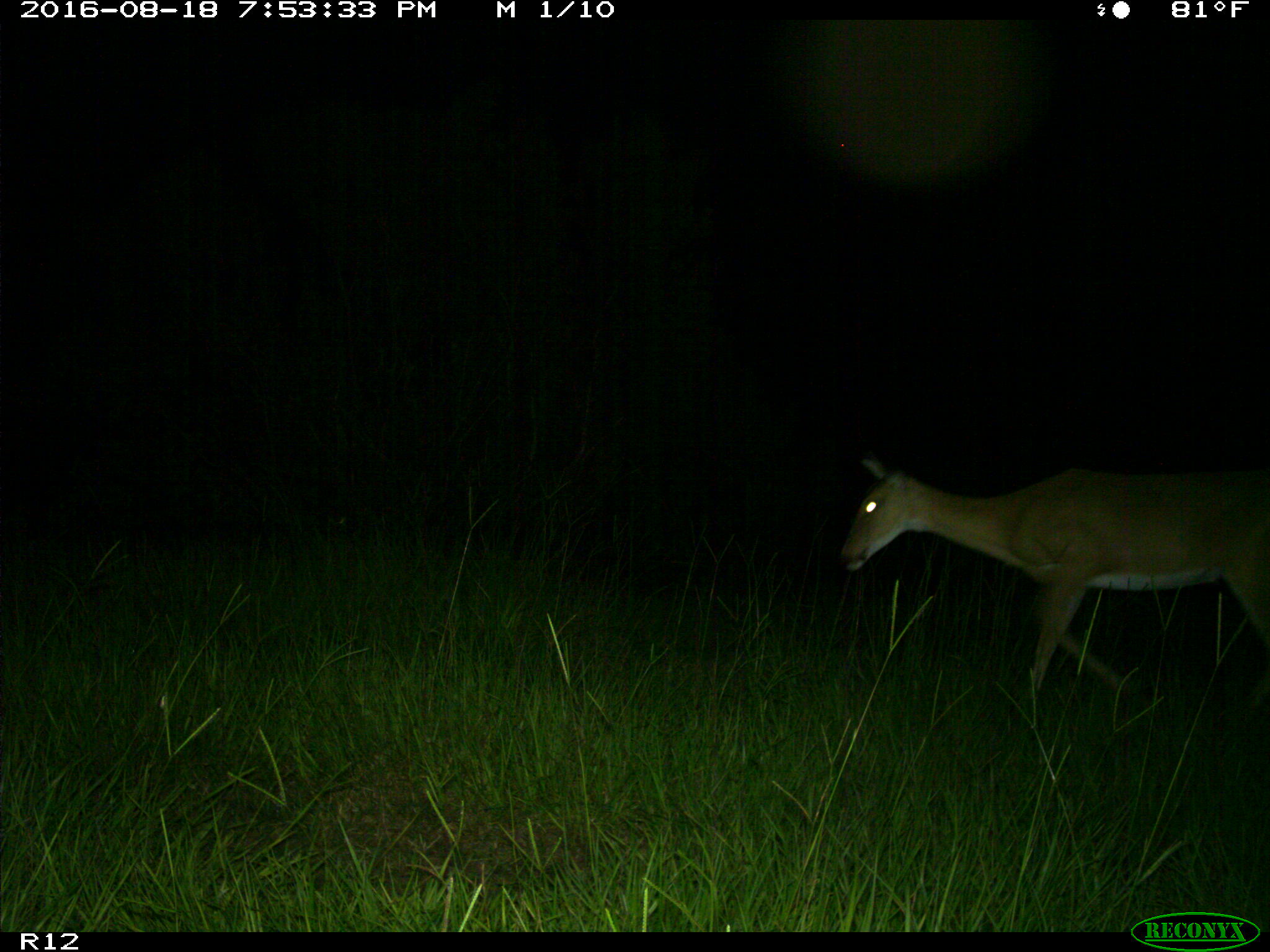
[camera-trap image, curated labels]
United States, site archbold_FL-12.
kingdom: Animalia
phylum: Chordata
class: Mammalia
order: Artiodactyla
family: Cervidae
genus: Odocoileus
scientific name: Odocoileus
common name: deer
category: unidentified deer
Unidentified deer (deer) (Odocoileus).